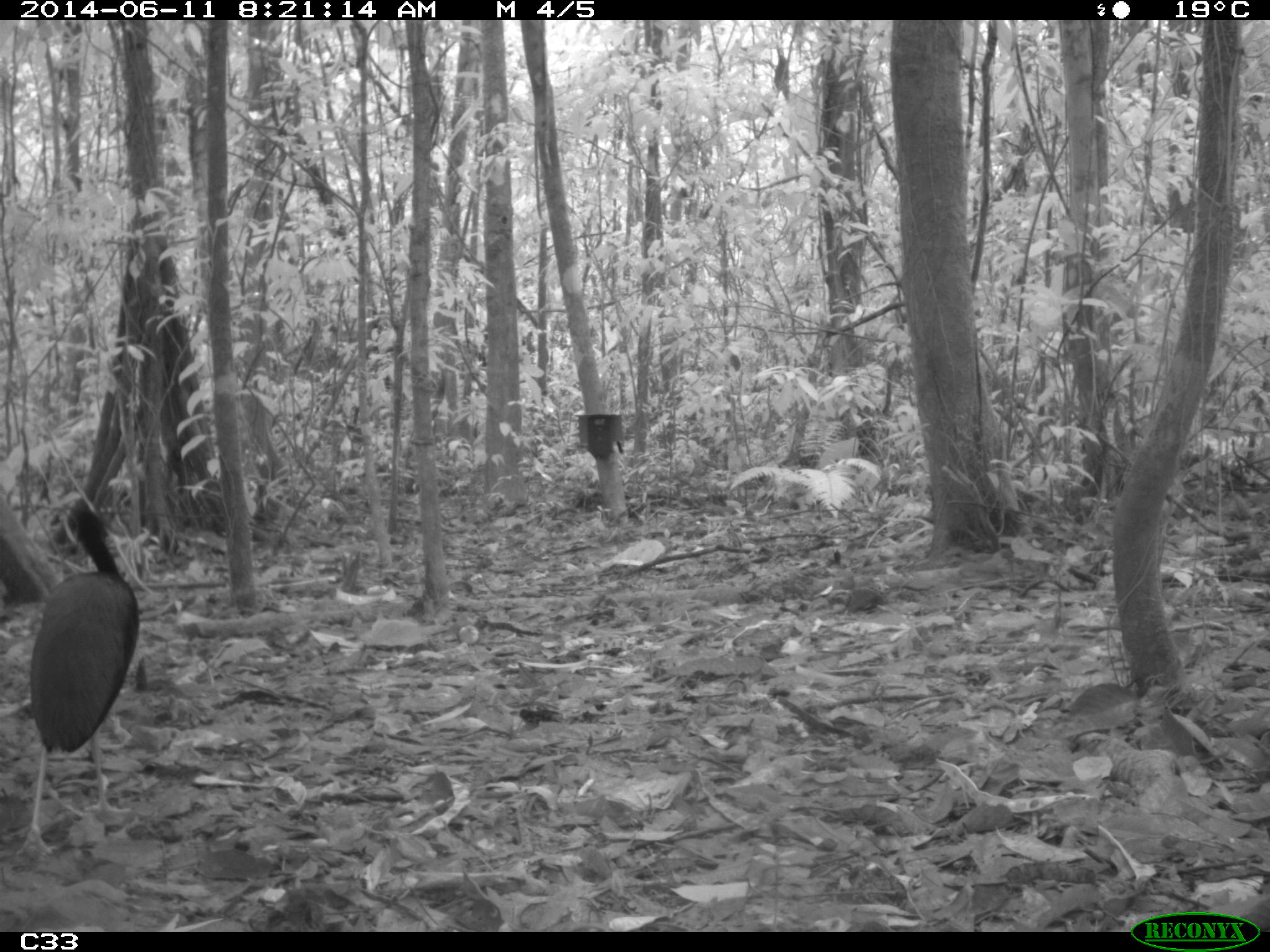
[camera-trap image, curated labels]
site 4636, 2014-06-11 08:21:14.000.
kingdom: Animalia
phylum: Chordata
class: Aves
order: Gruiformes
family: Psophiidae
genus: Psophia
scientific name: Psophia crepitans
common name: gray-winged trumpeter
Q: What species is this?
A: Psophia crepitans (gray-winged trumpeter).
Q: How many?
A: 3.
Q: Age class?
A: Adult.